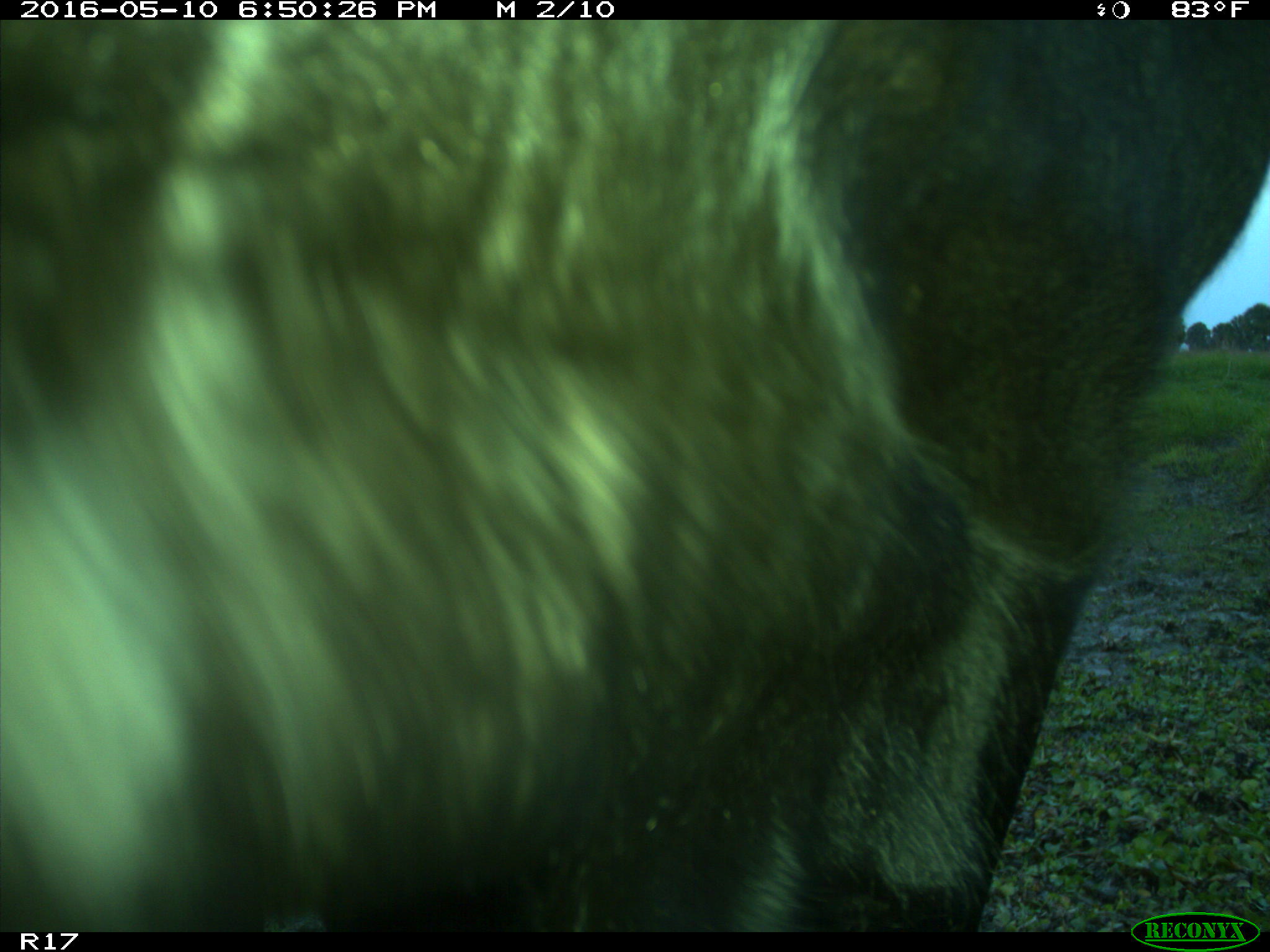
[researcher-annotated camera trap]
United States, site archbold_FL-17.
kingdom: Animalia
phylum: Chordata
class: Mammalia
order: Artiodactyla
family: Bovidae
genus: Bos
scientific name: Bos taurus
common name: domestic cow